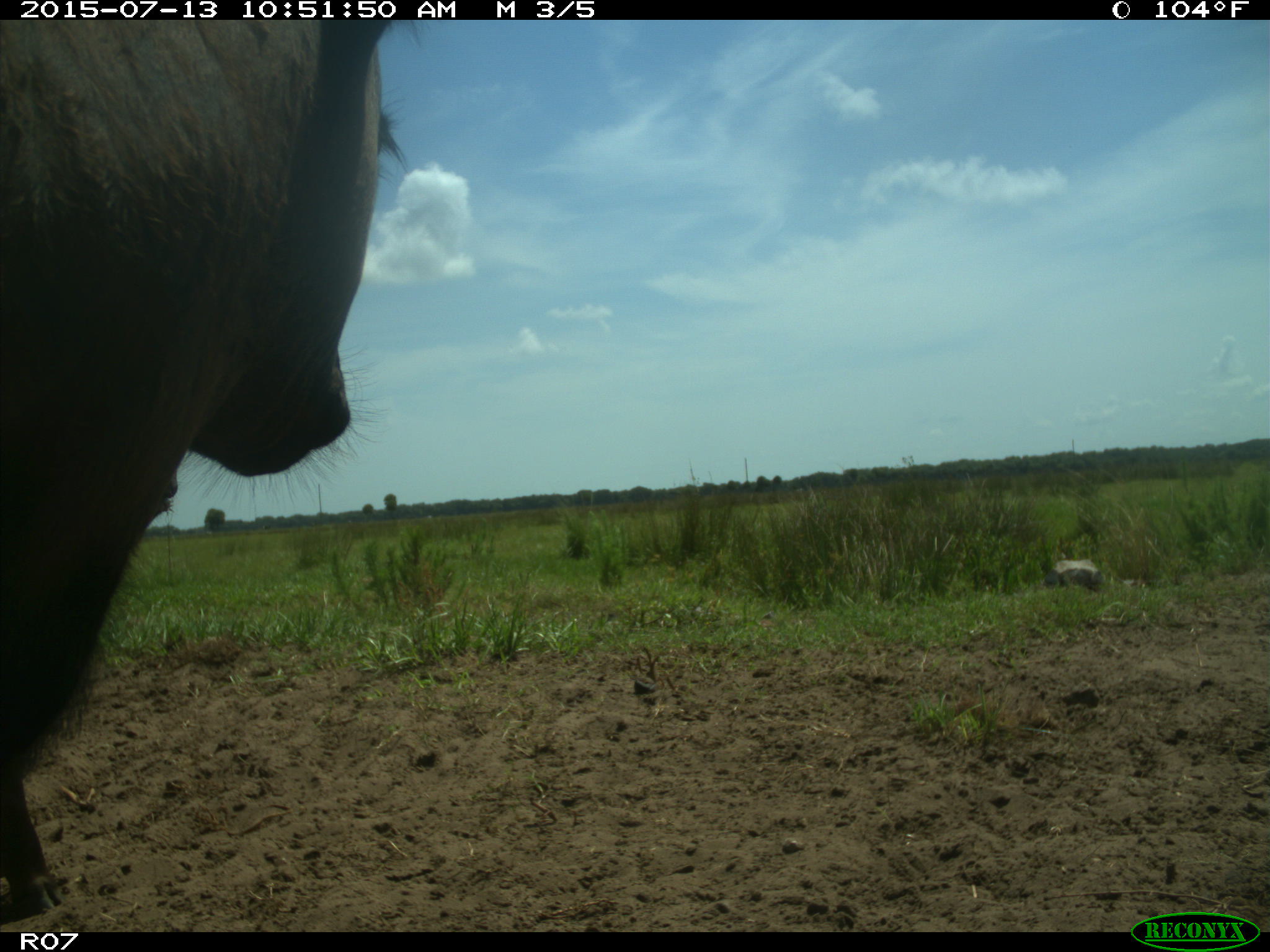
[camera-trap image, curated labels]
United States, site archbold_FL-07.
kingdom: Animalia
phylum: Chordata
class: Mammalia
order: Artiodactyla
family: Bovidae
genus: Bos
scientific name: Bos taurus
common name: domestic cow